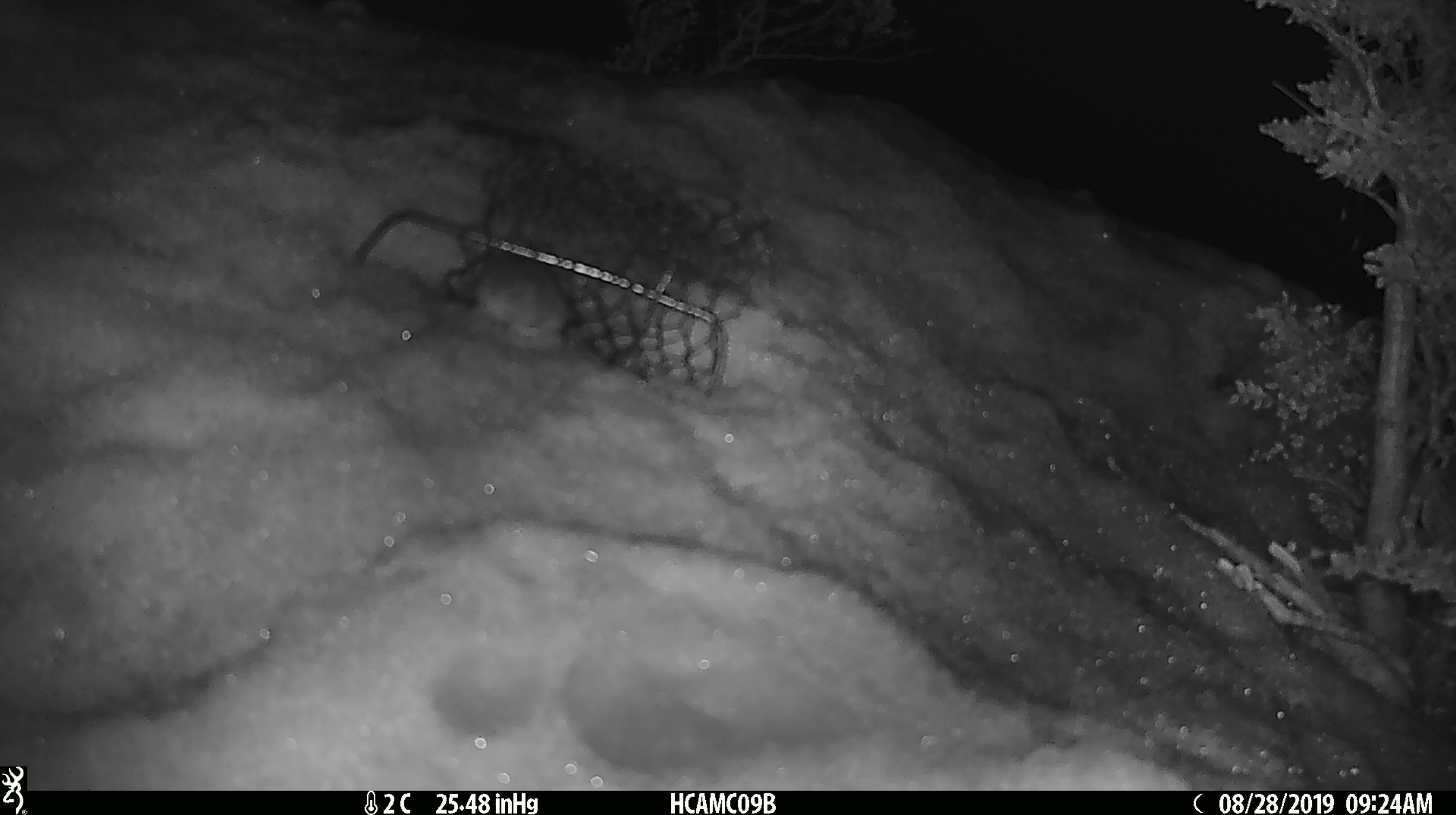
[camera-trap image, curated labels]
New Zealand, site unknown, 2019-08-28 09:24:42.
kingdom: Animalia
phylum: Chordata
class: Mammalia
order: Rodentia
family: Muridae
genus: Mus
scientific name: Mus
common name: mouse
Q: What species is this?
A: Mouse (Mus).